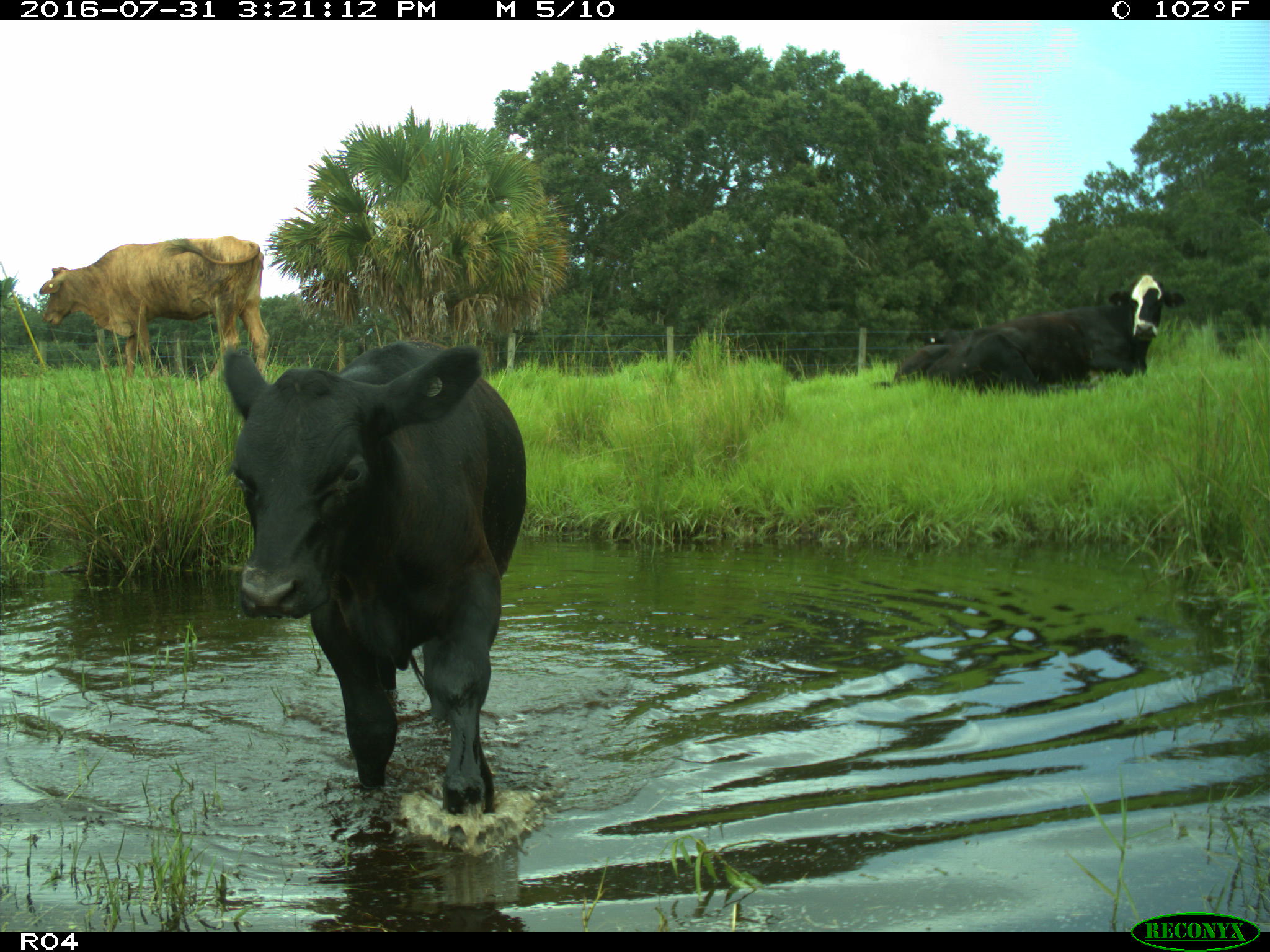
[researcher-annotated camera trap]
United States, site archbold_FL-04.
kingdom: Animalia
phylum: Chordata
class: Mammalia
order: Artiodactyla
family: Bovidae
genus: Bos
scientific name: Bos taurus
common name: domestic cow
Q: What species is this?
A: Bos taurus (domestic cow).